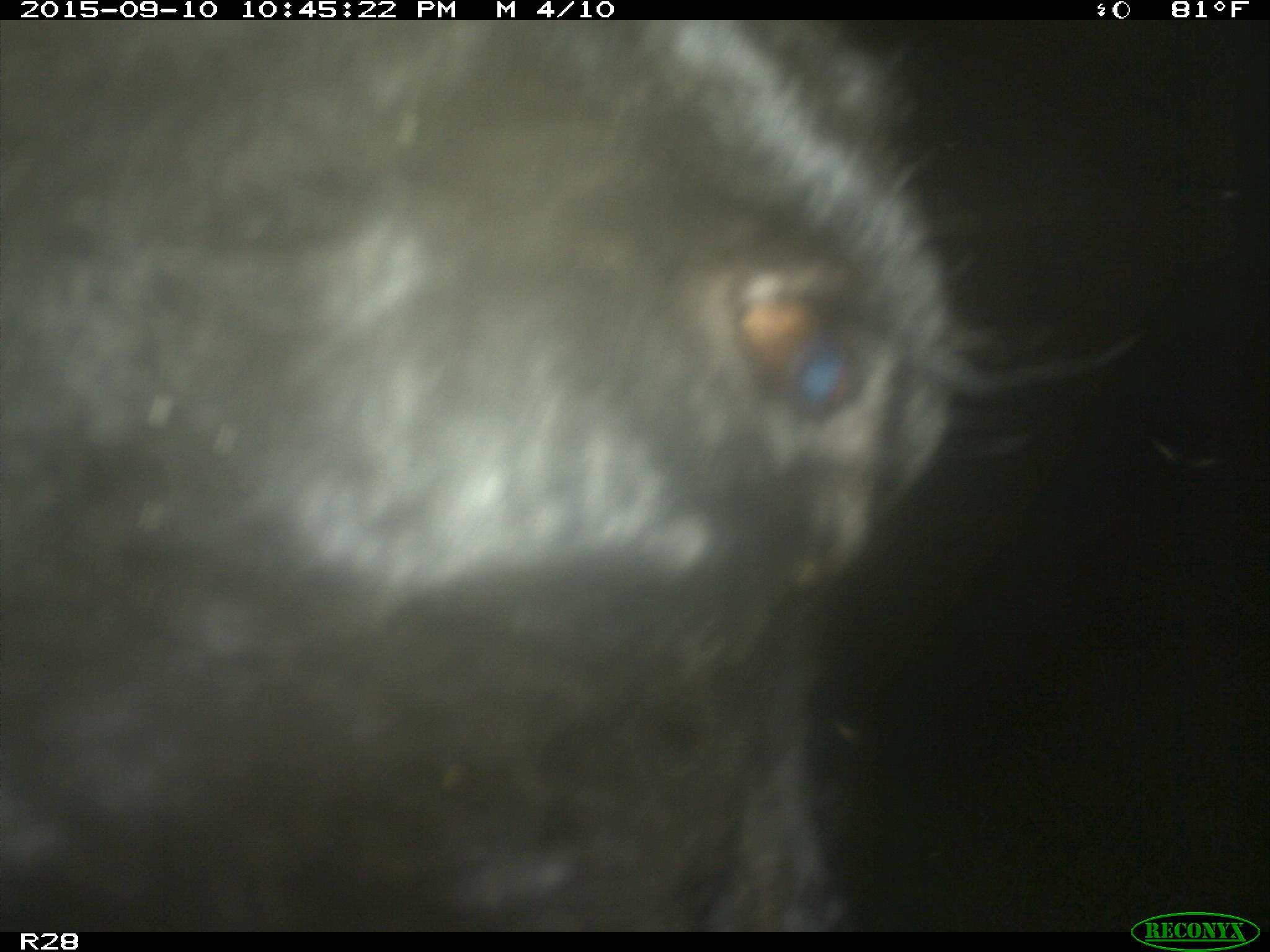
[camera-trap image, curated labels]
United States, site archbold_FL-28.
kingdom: Animalia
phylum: Chordata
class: Mammalia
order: Artiodactyla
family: Bovidae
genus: Bos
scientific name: Bos taurus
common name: domestic cow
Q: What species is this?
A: Bos taurus (domestic cow).